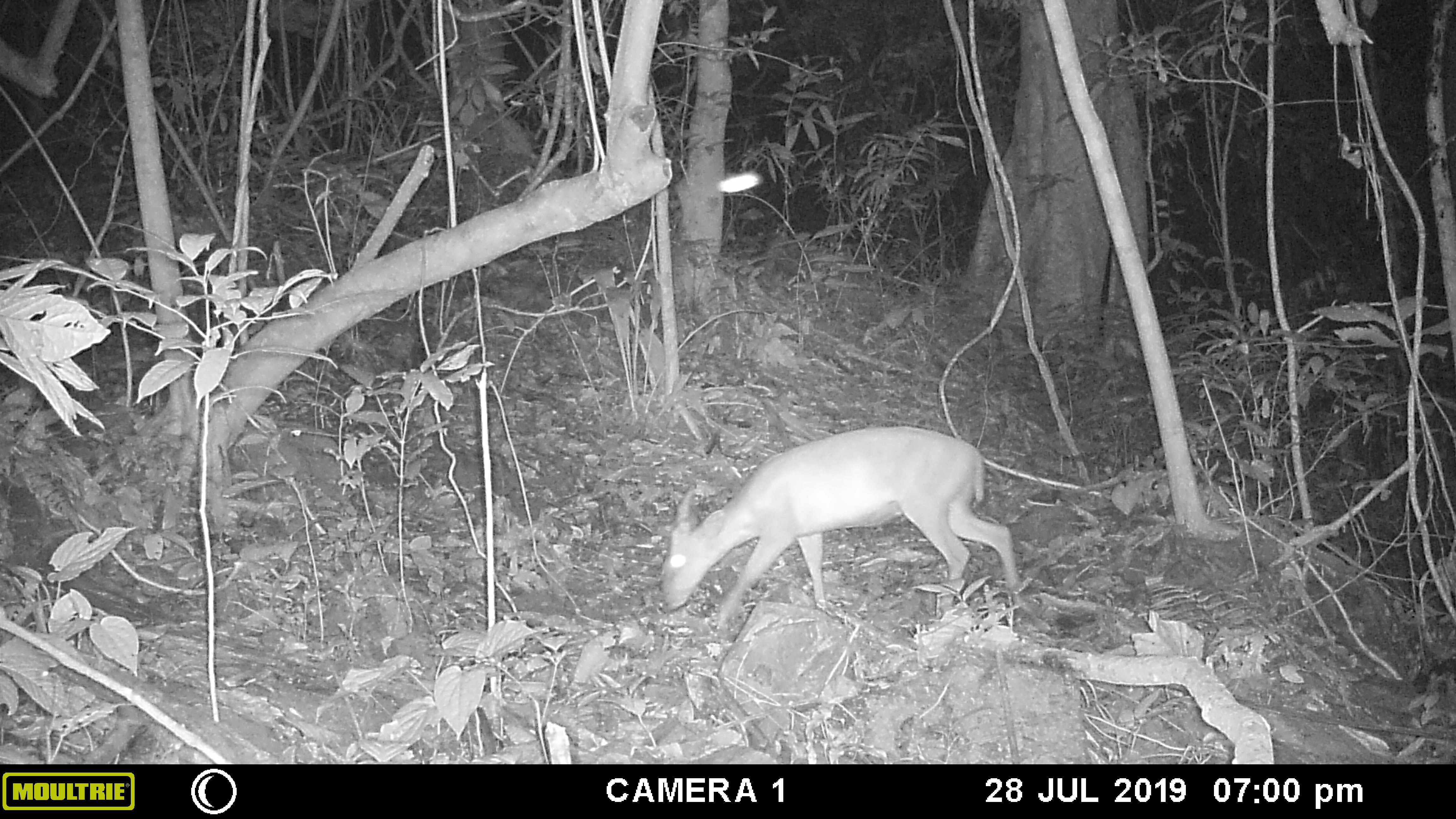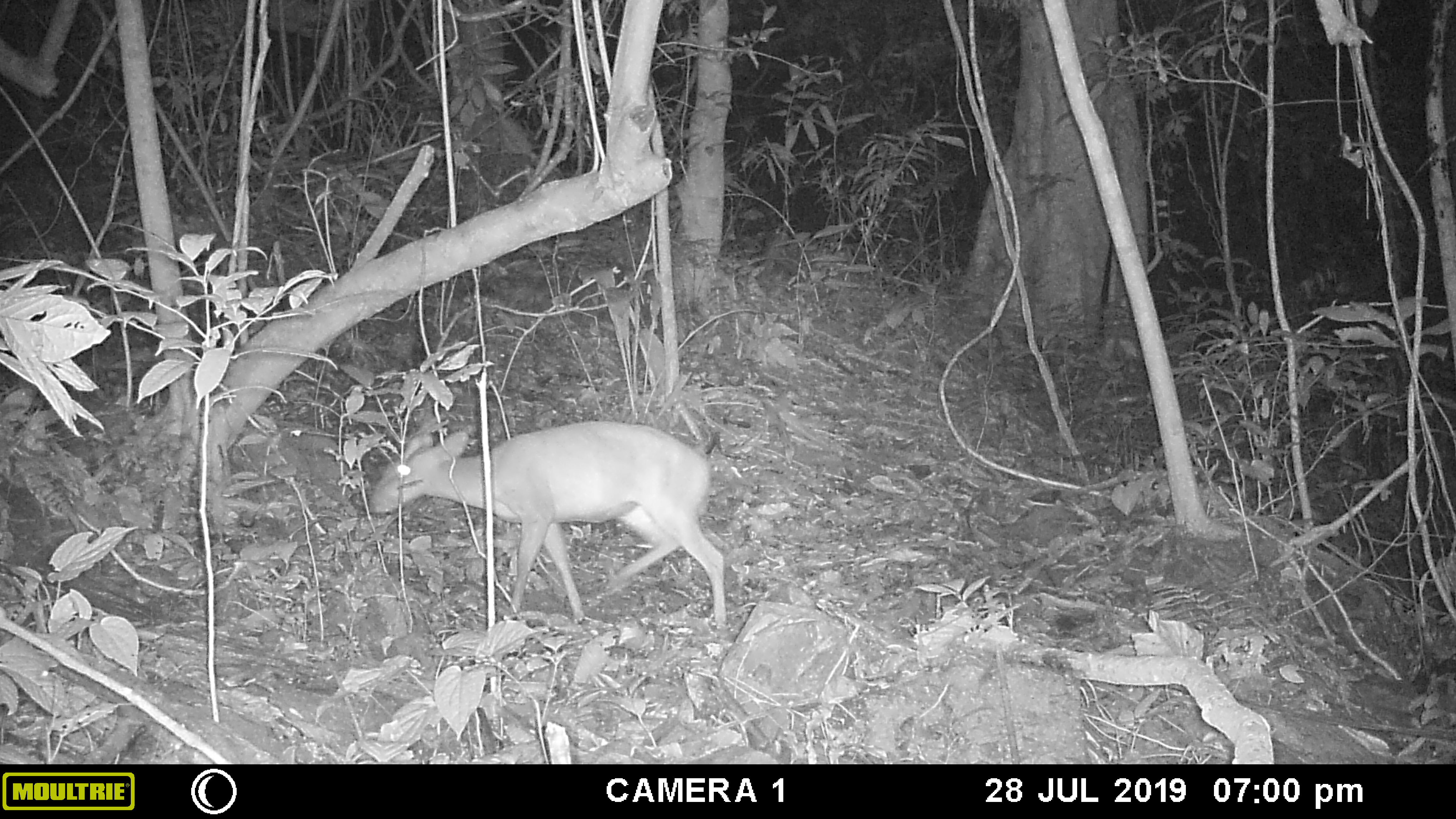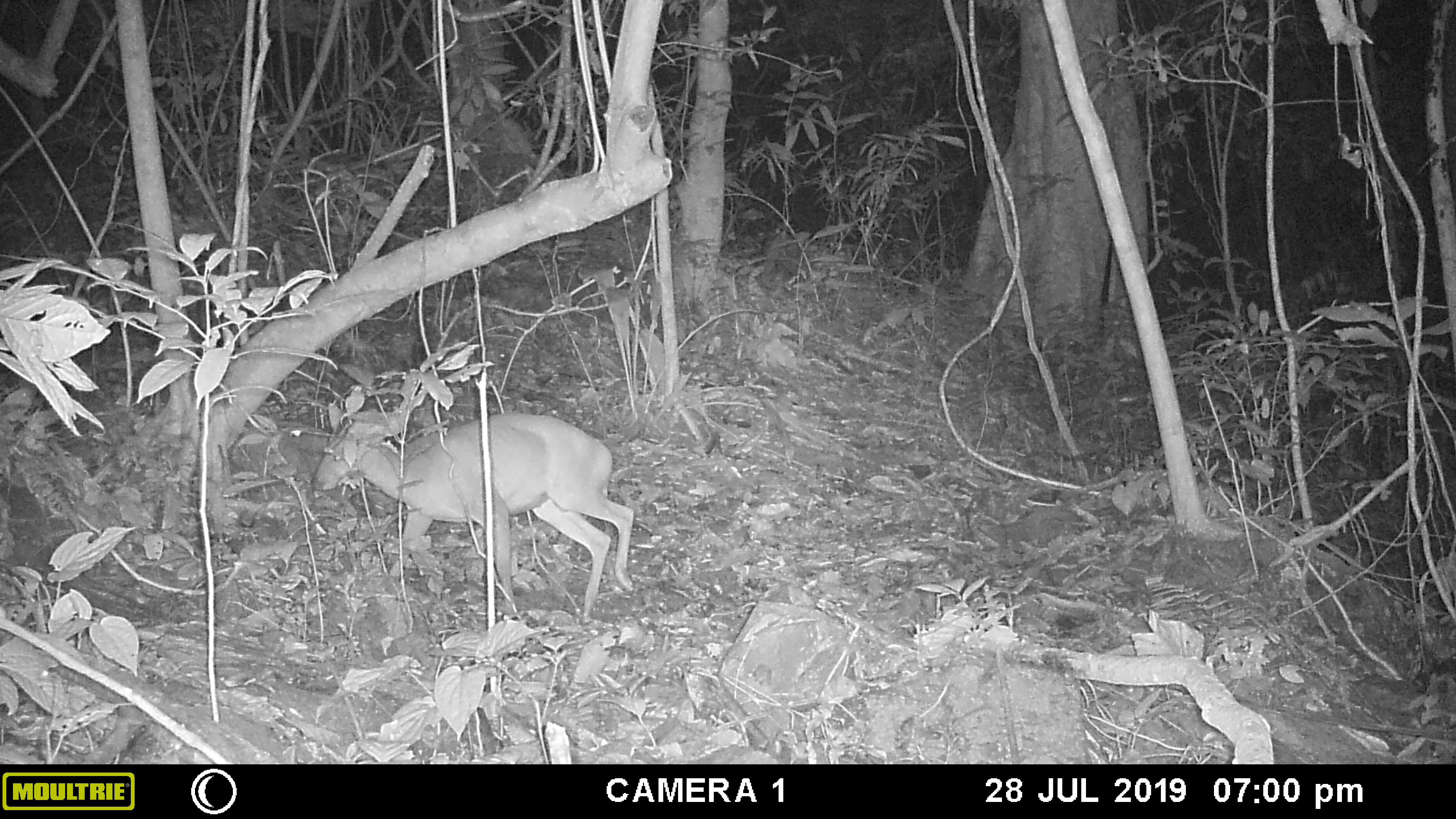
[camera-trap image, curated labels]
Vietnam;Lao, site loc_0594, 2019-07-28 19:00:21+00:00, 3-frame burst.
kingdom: Animalia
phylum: Chordata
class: Mammalia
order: Artiodactyla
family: Cervidae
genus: Muntiacus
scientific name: Muntiacus muntjak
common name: red muntjac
Red muntjac (Muntiacus muntjak). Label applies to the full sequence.